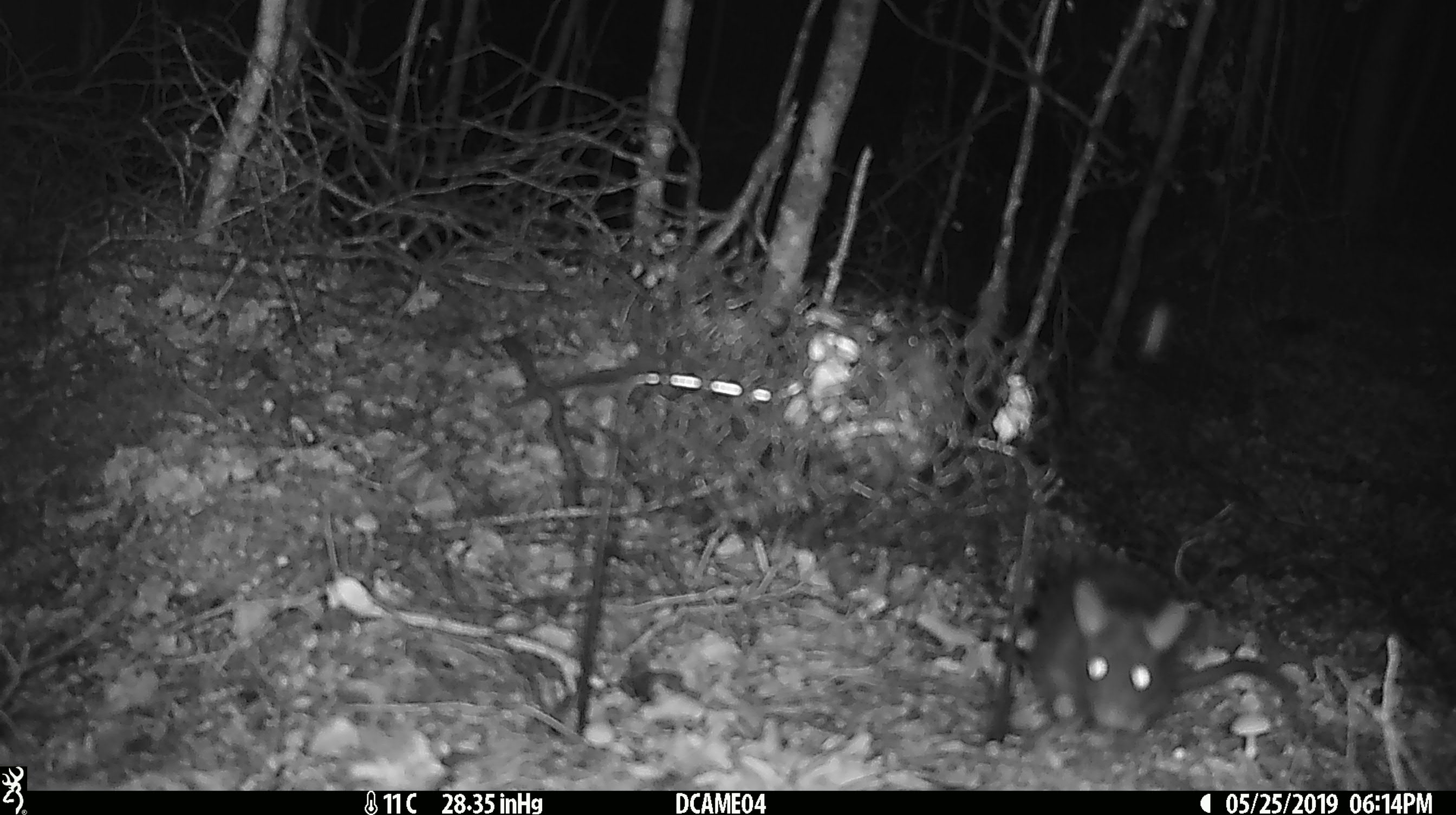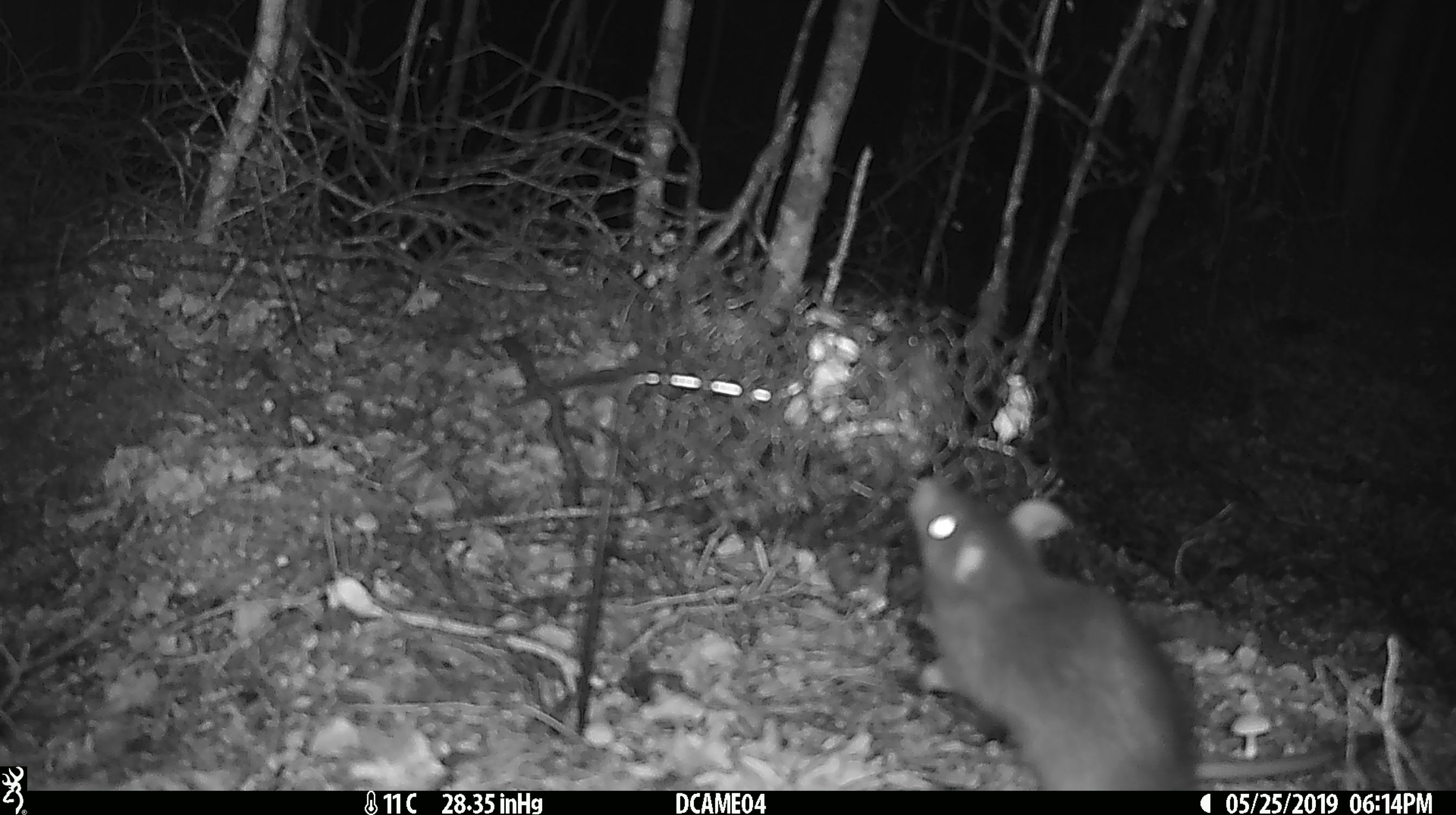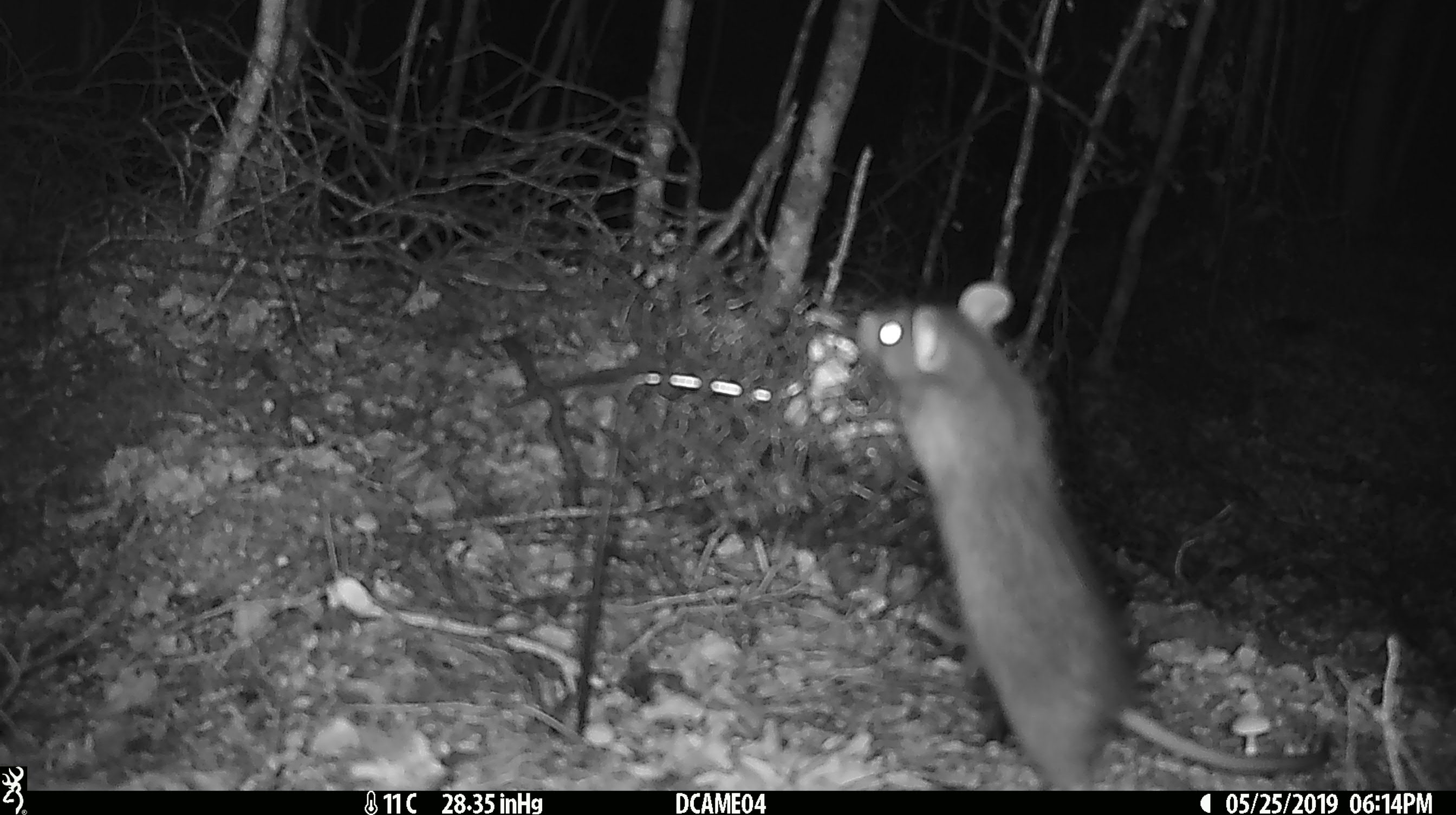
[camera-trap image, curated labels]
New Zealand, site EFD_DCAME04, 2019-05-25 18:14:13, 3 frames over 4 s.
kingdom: Animalia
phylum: Chordata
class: Mammalia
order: Rodentia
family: Muridae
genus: Rattus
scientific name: Rattus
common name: rat